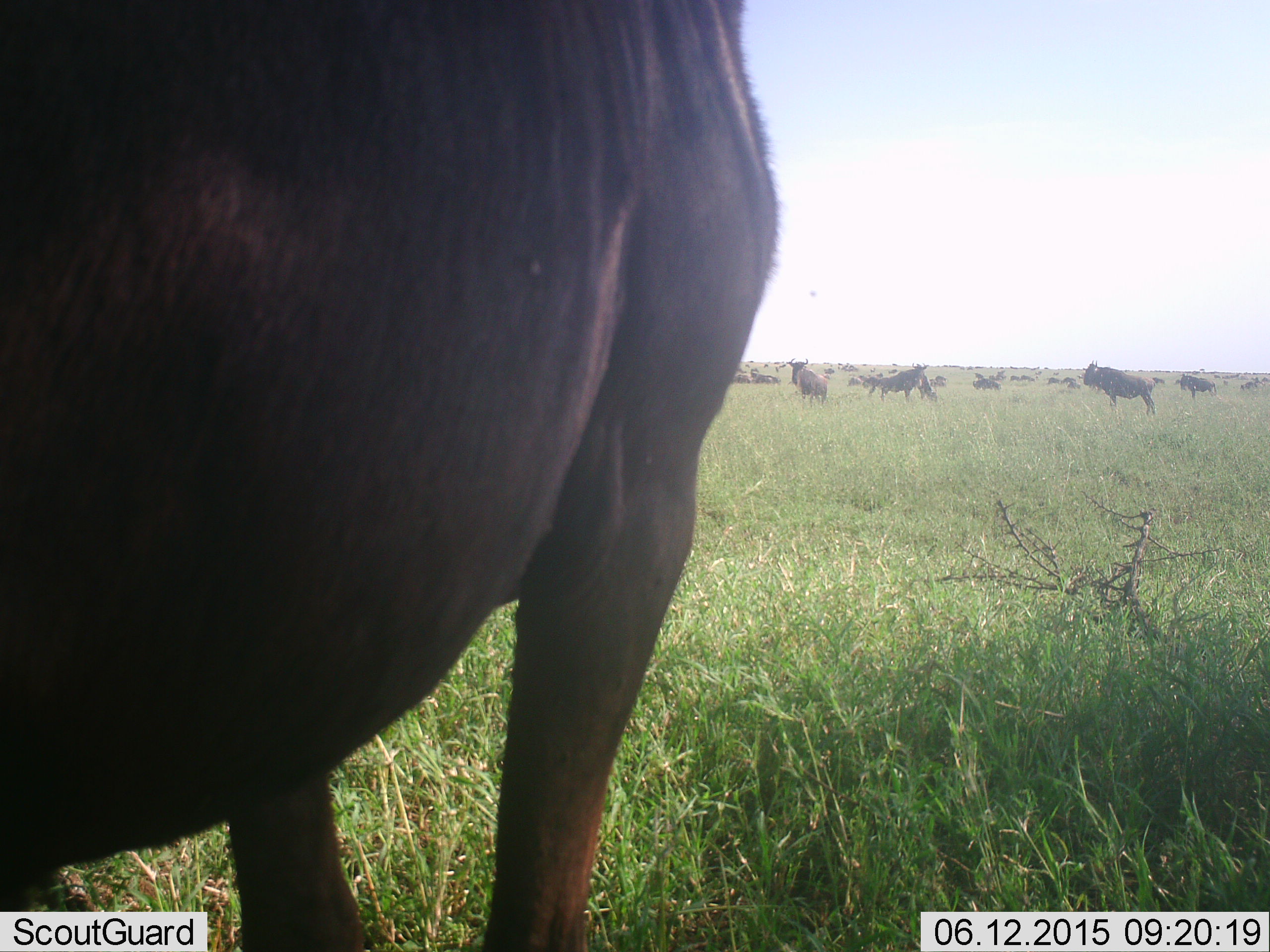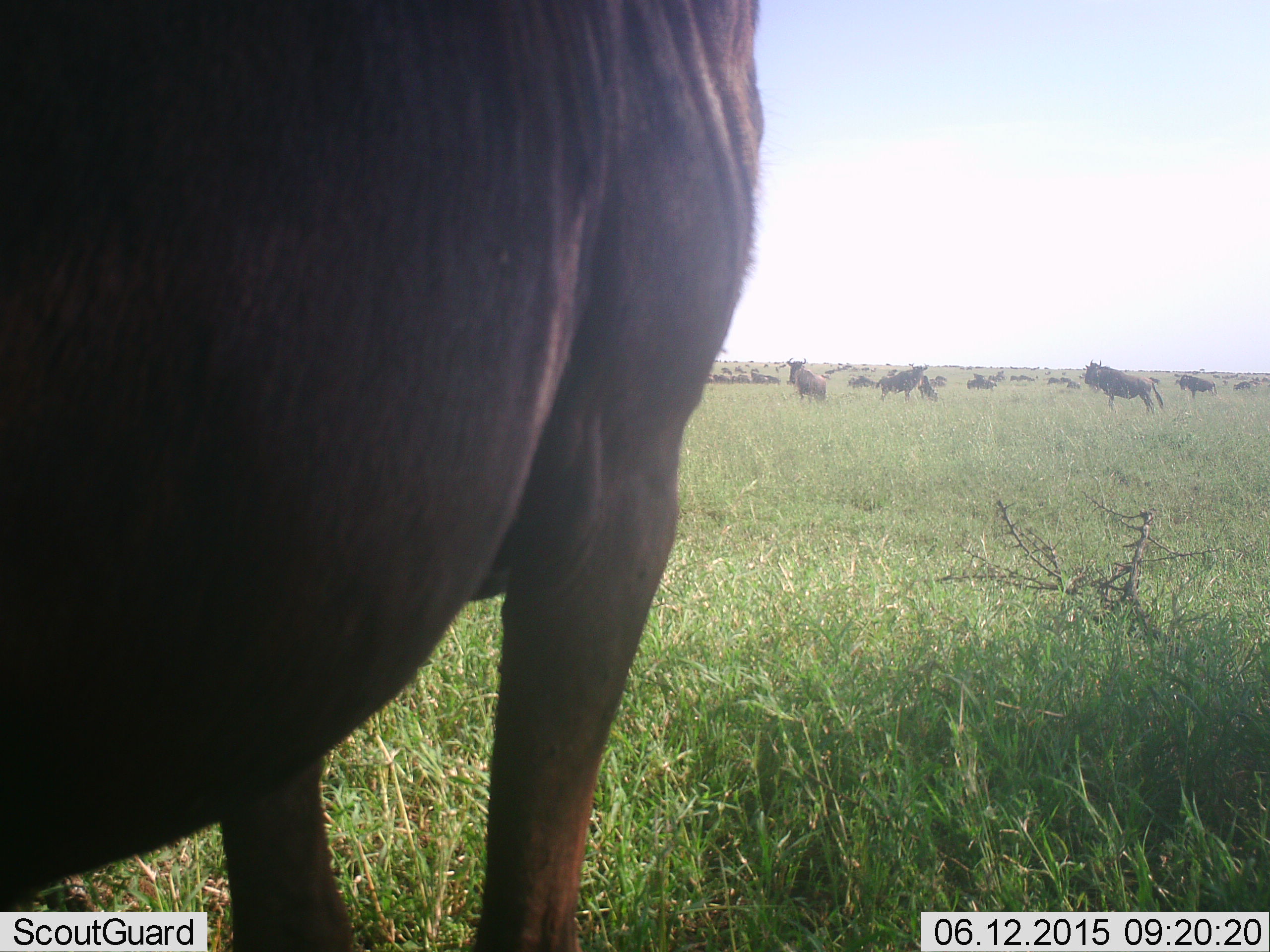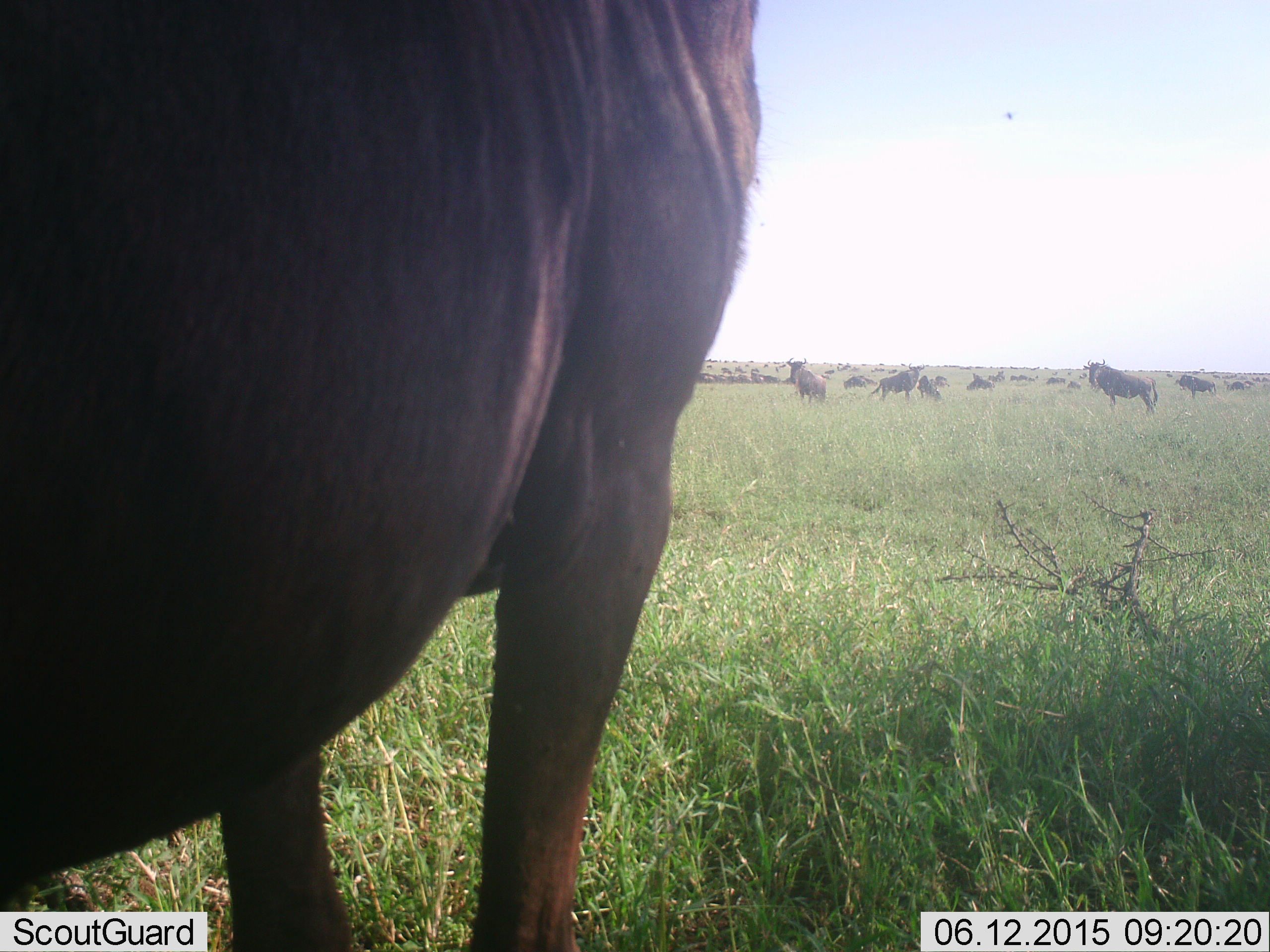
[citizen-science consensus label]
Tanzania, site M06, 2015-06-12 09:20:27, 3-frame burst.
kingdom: Animalia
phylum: Chordata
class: Mammalia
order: Artiodactyla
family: Bovidae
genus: Connochaetes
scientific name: Connochaetes taurinus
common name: blue wildebeest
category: wildebeest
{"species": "wildebeest (blue wildebeest) (Connochaetes taurinus)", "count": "11-50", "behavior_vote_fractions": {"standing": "80%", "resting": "20%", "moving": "70%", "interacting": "10%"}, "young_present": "0%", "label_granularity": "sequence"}